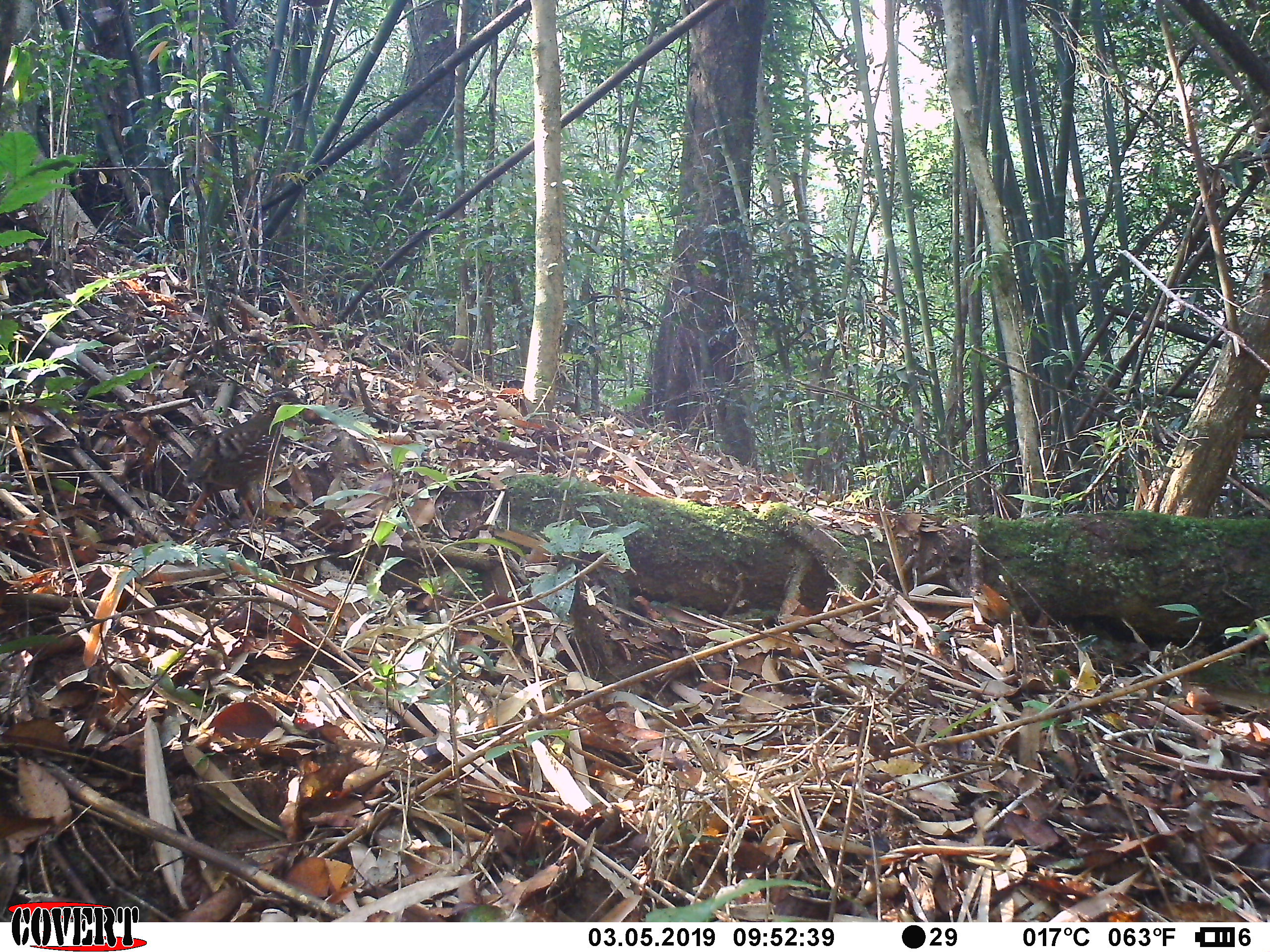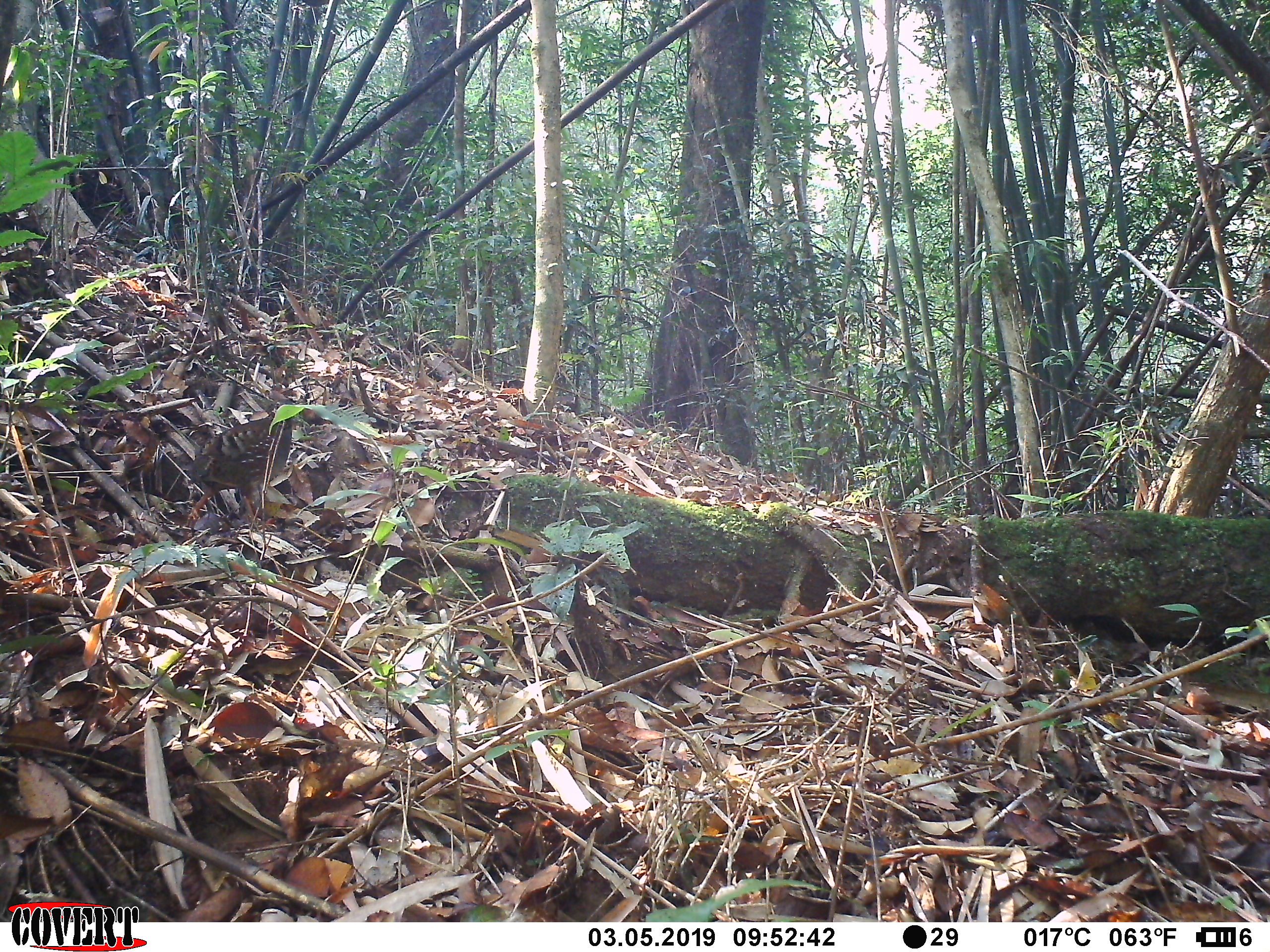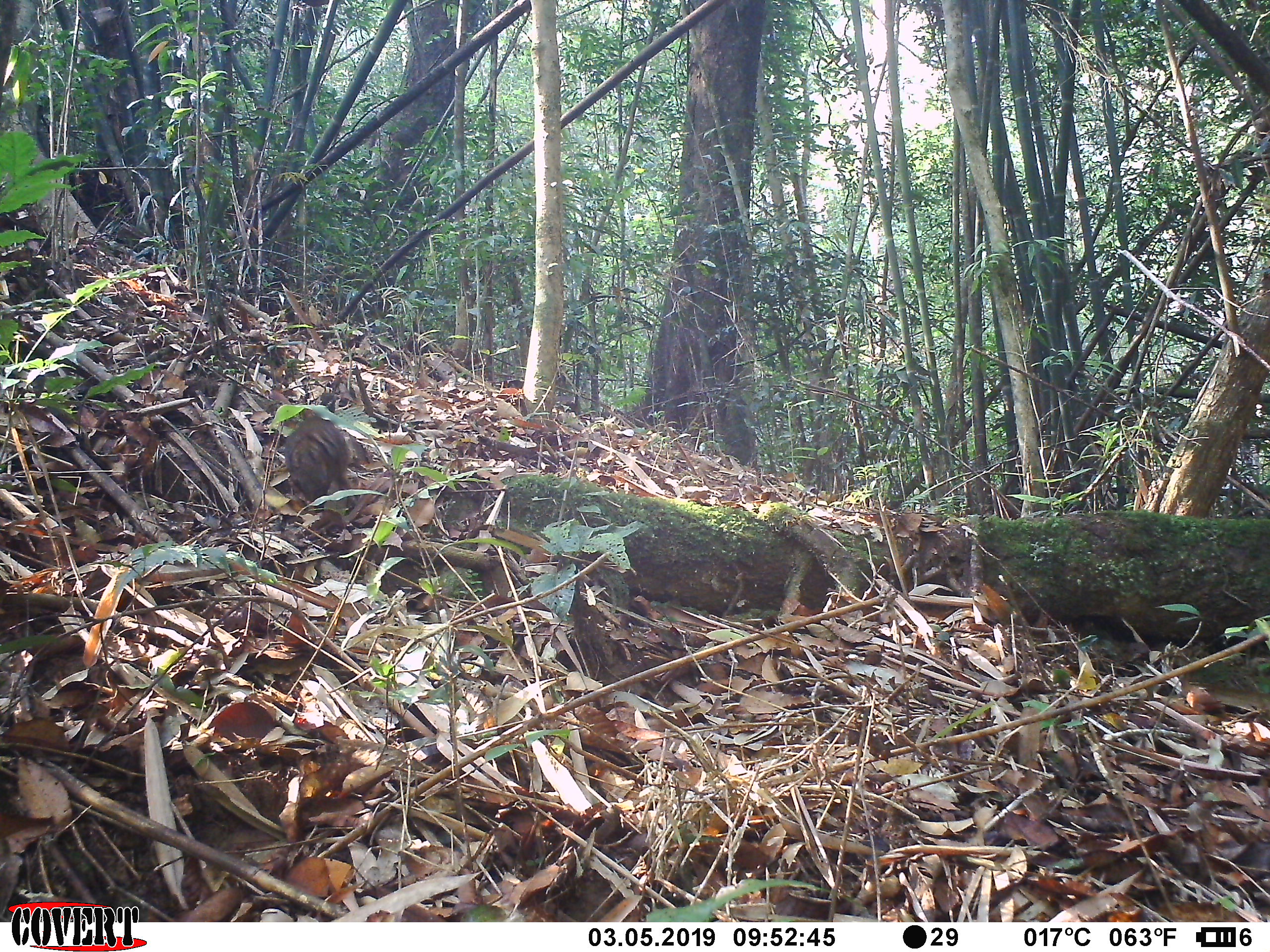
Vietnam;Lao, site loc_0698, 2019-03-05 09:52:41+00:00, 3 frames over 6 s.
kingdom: Animalia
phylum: Chordata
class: Aves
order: Galliformes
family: Phasianidae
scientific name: Phasianidae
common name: partridge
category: unidentified partridge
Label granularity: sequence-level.